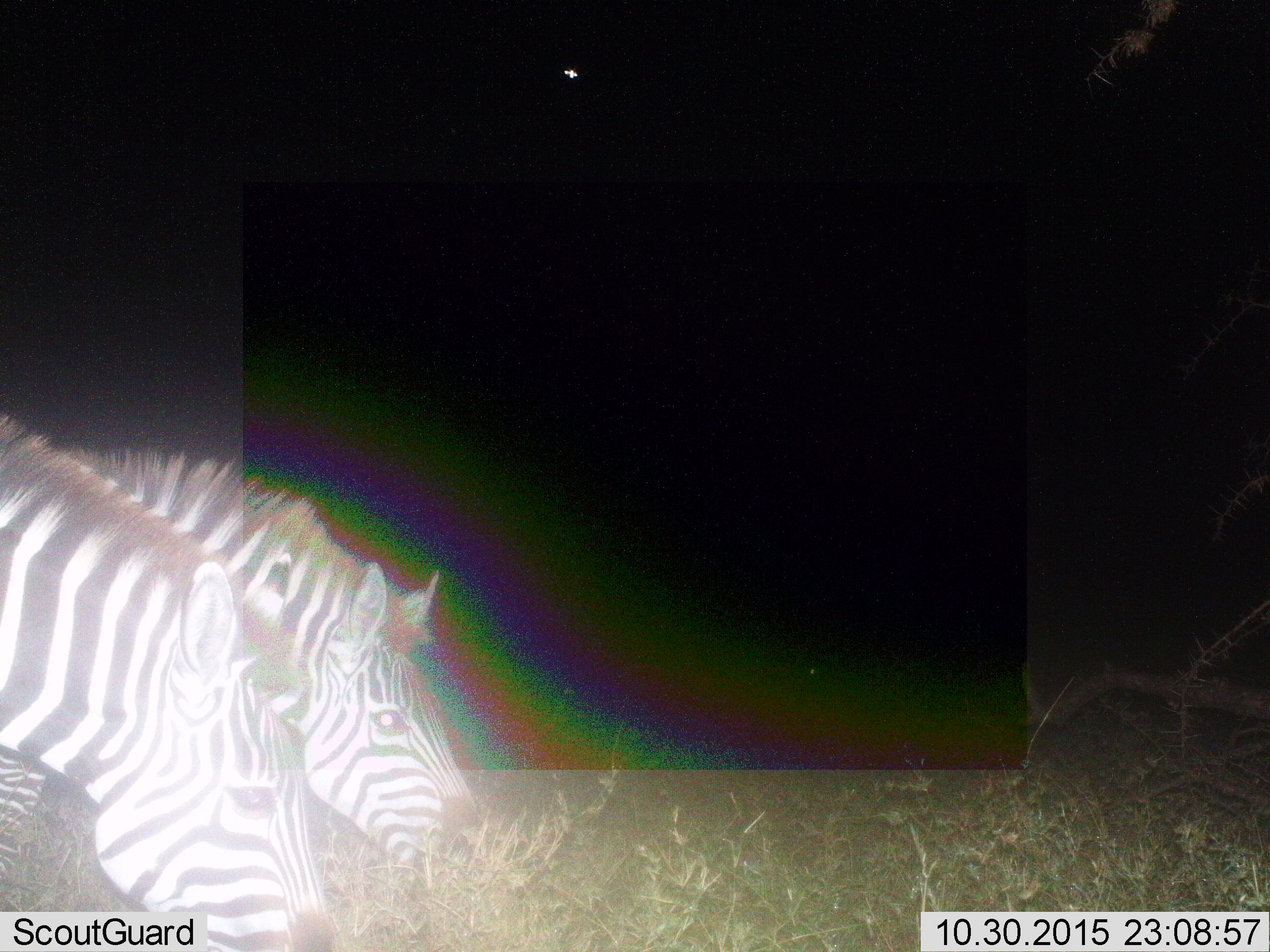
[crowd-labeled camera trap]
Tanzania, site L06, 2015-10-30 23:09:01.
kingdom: Animalia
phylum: Chordata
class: Mammalia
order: Perissodactyla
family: Equidae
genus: Equus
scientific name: Equus quagga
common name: plains zebra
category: zebra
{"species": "zebra (plains zebra) (Equus quagga)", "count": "2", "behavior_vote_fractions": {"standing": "25%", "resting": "0%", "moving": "12%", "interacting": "12%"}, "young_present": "0%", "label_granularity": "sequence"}